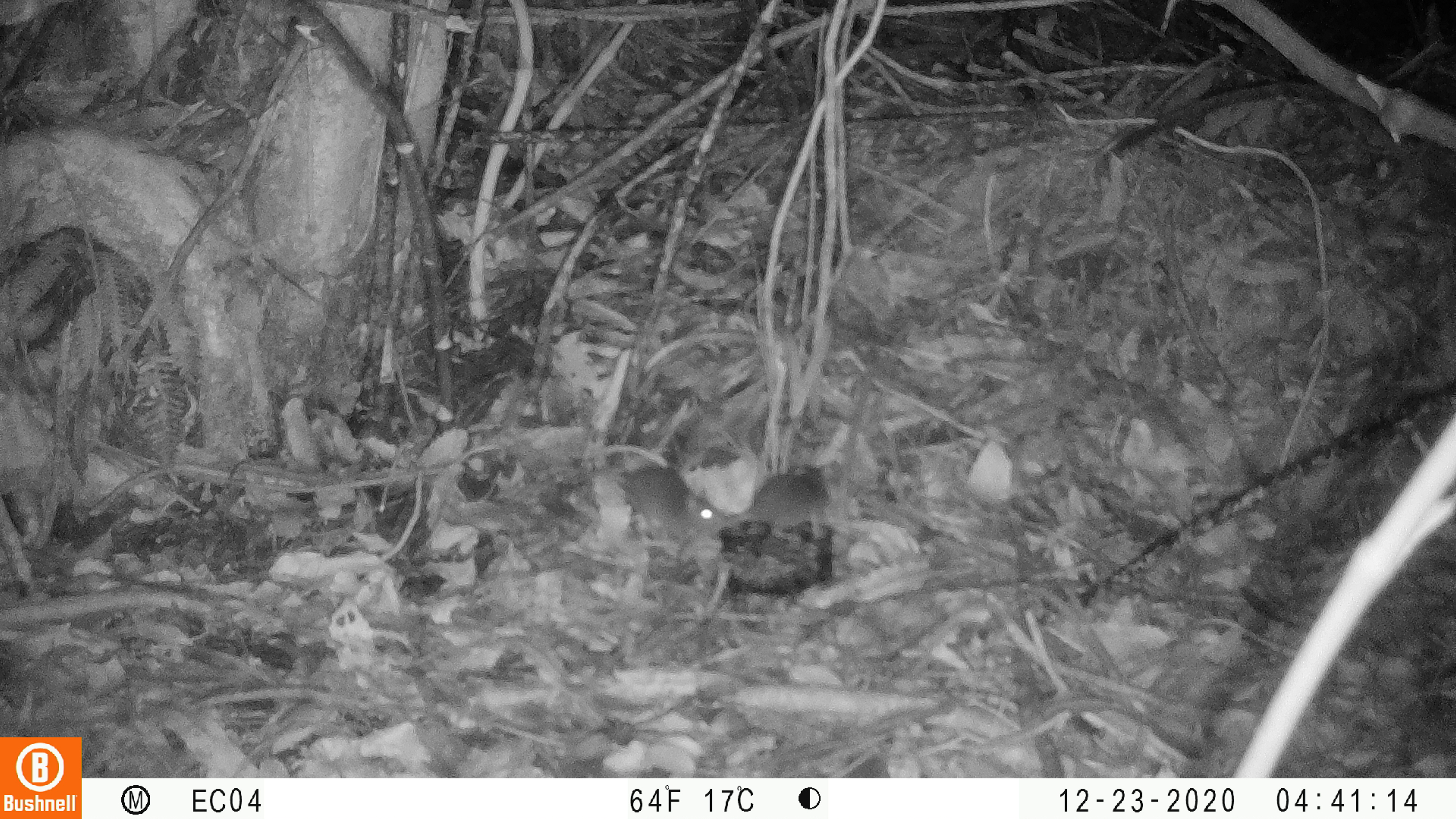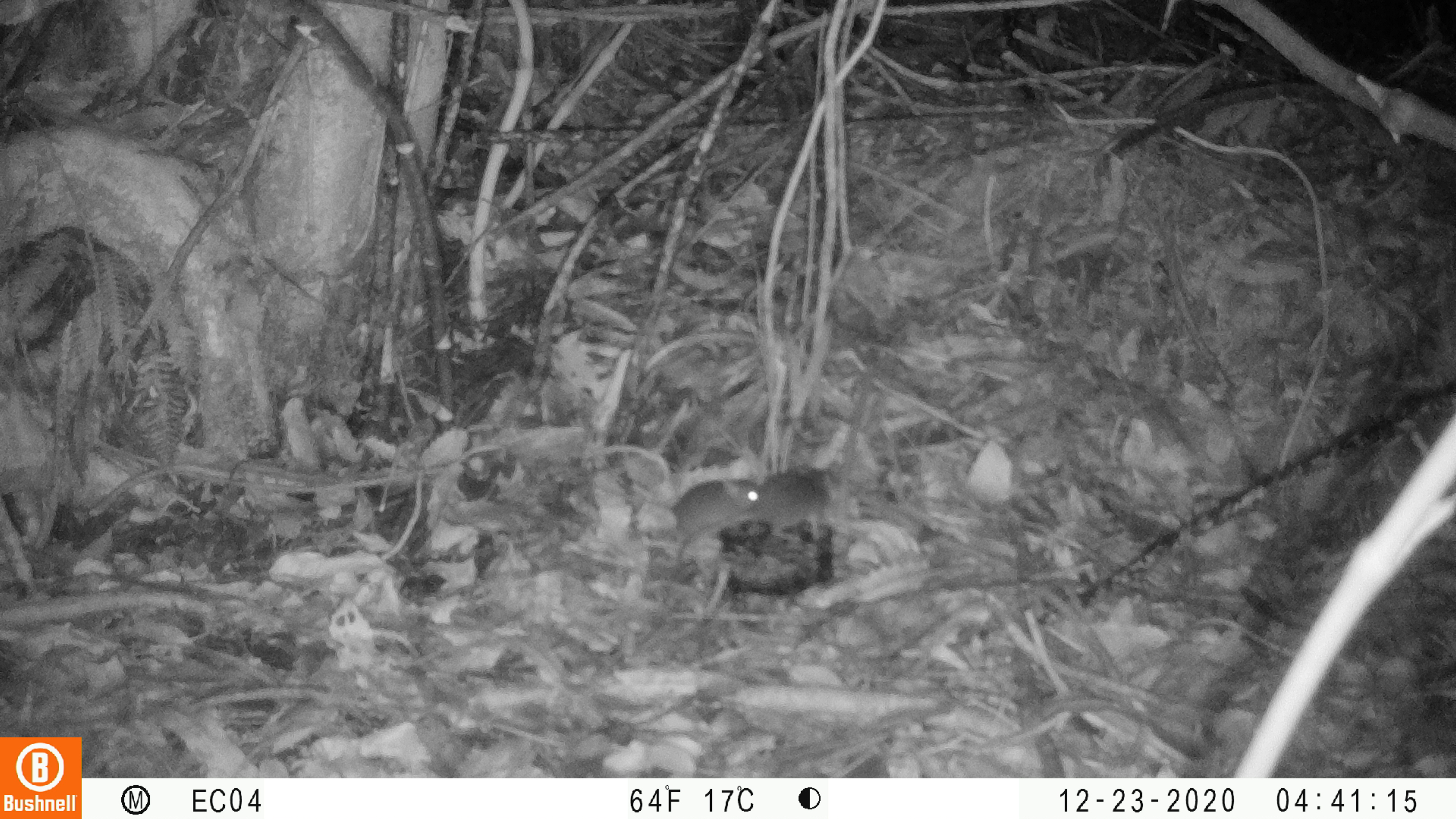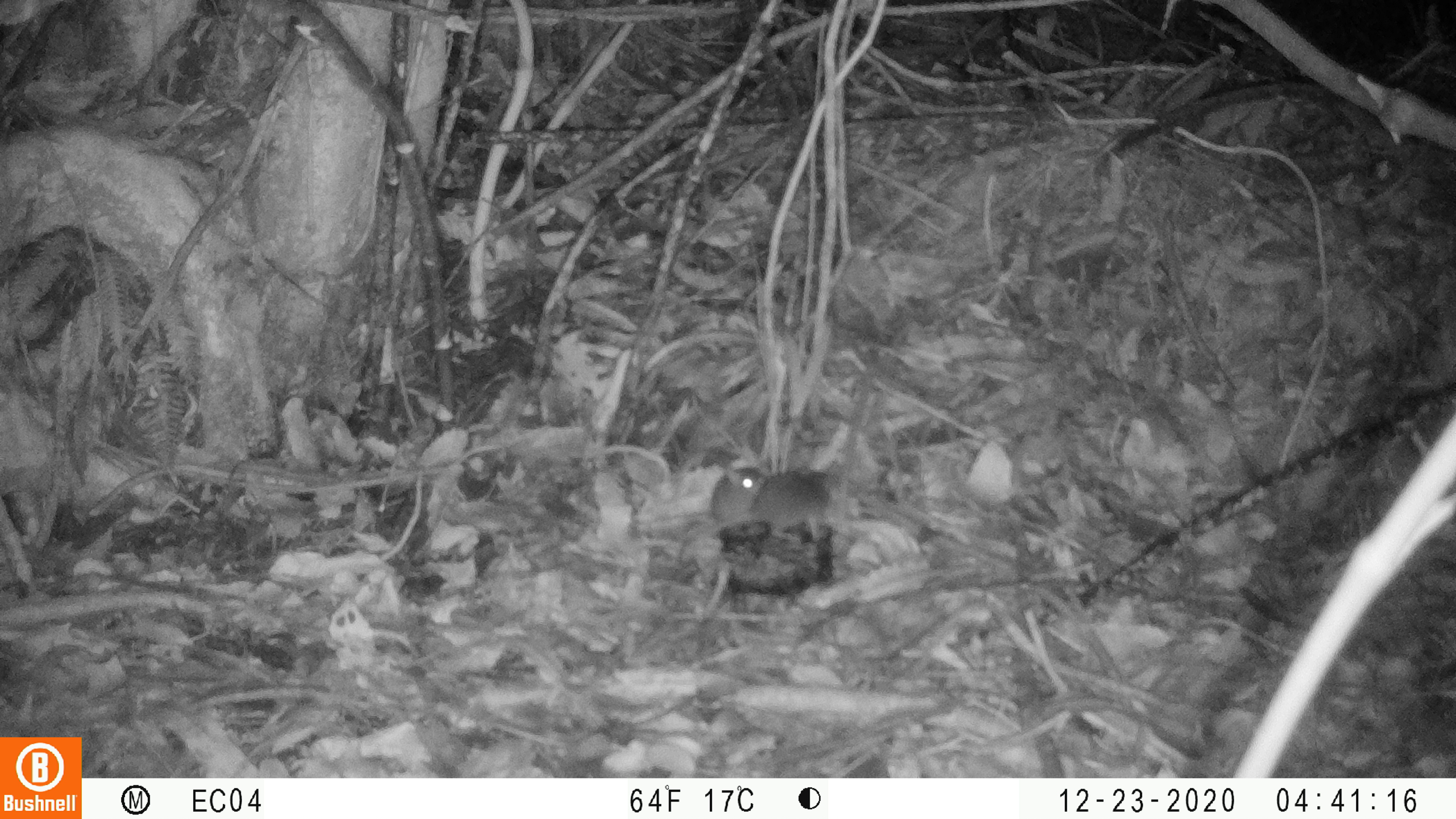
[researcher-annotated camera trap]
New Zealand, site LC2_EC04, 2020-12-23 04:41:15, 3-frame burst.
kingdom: Animalia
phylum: Chordata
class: Mammalia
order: Rodentia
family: Muridae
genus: Mus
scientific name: Mus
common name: mouse